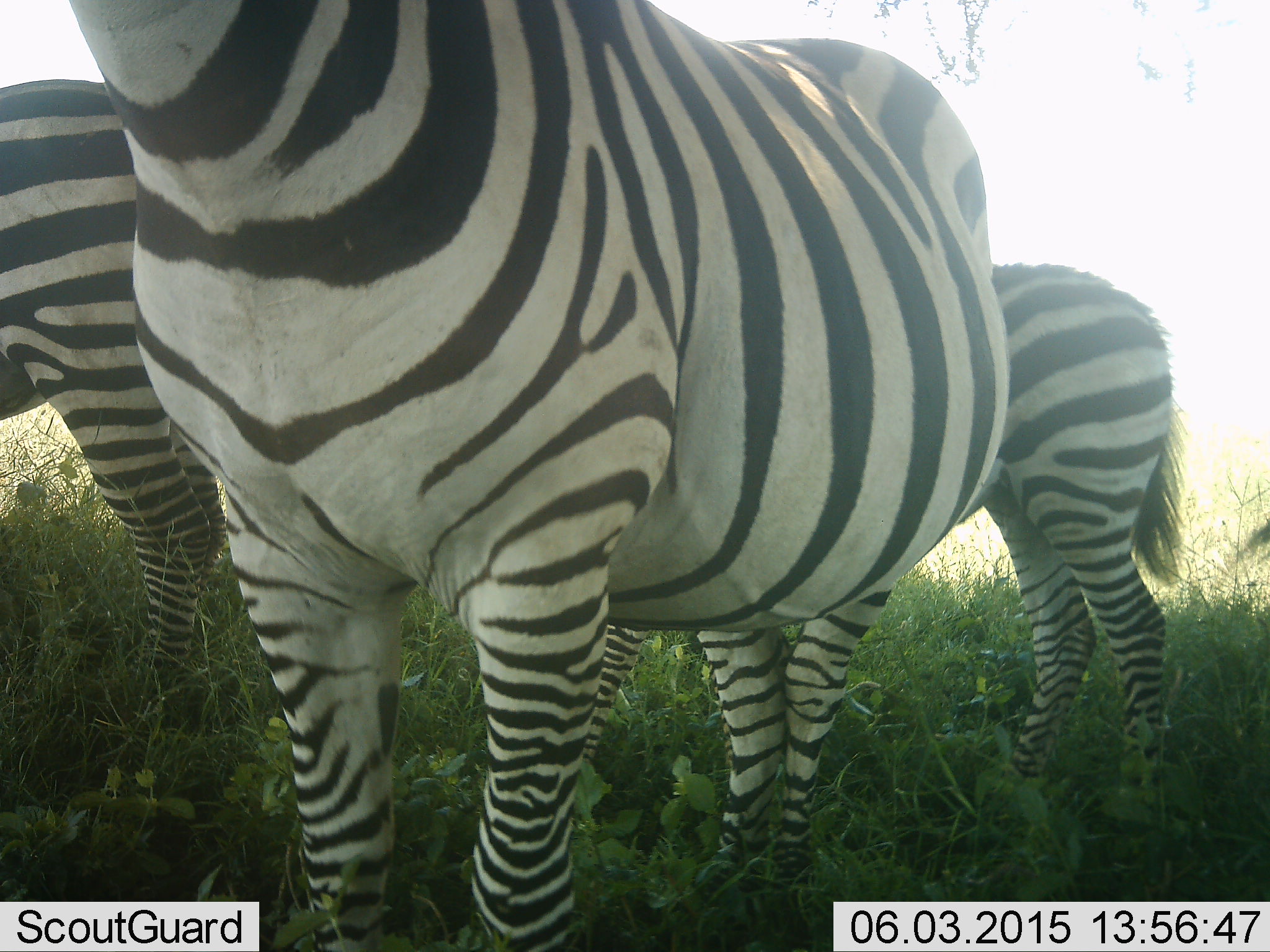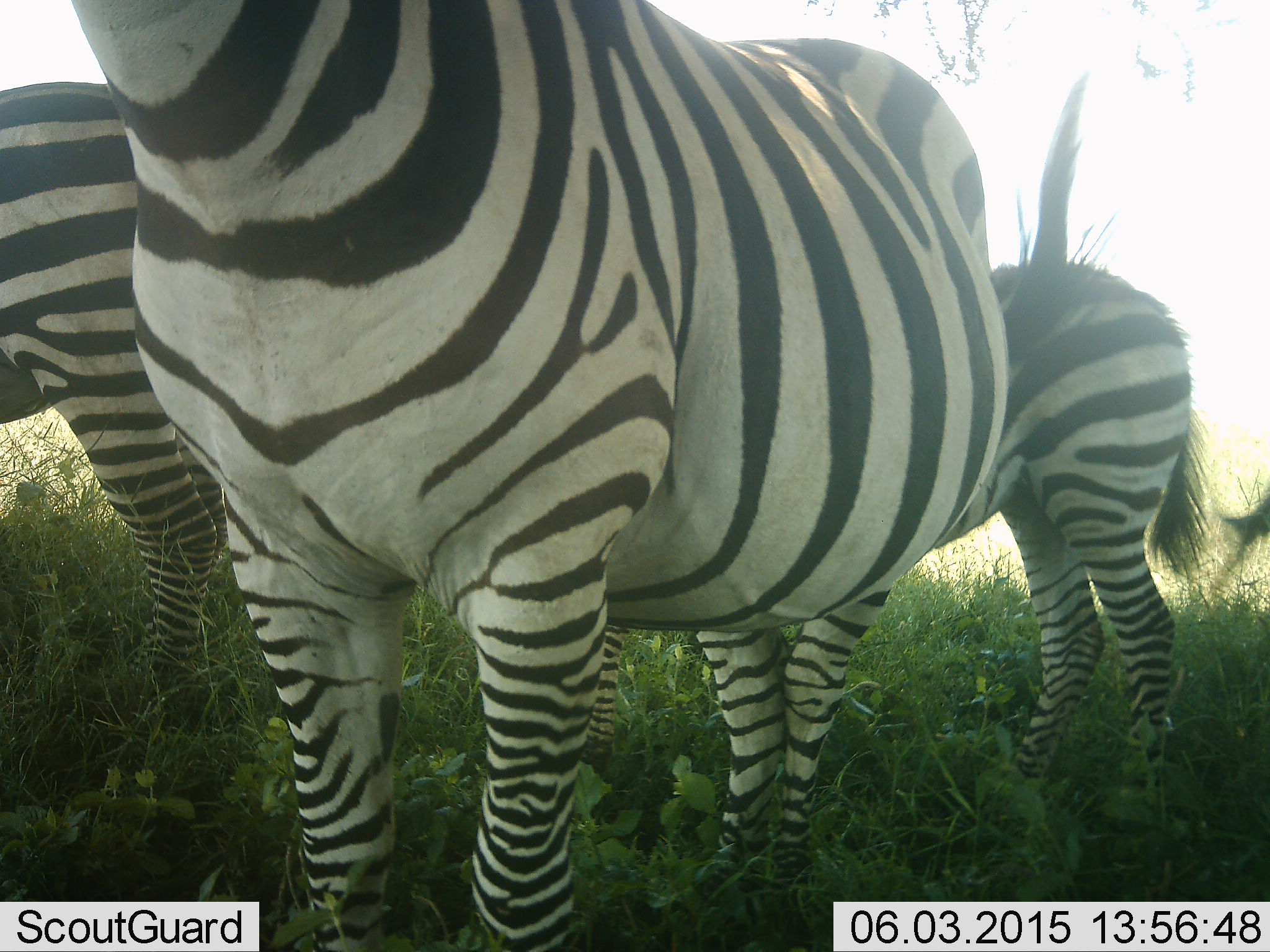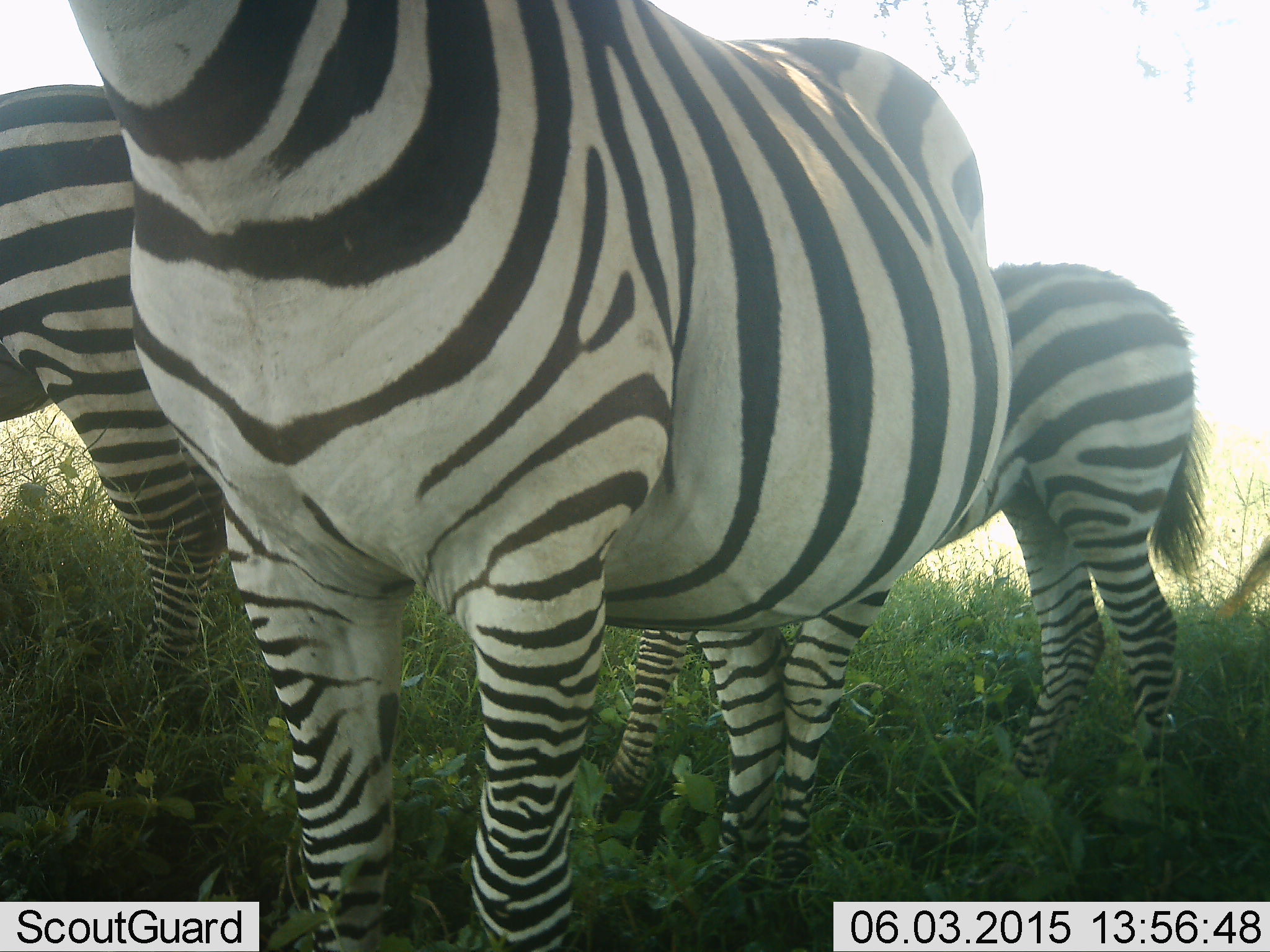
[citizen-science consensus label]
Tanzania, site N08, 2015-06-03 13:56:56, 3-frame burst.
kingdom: Animalia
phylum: Chordata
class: Mammalia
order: Perissodactyla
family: Equidae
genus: Equus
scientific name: Equus quagga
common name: plains zebra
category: zebra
Zebra (plains zebra) (Equus quagga), count 3. Behavior (volunteer vote fractions): standing 90%, resting 0%, moving 0%, interacting 10%. Young present (vote fraction): 40%. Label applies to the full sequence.